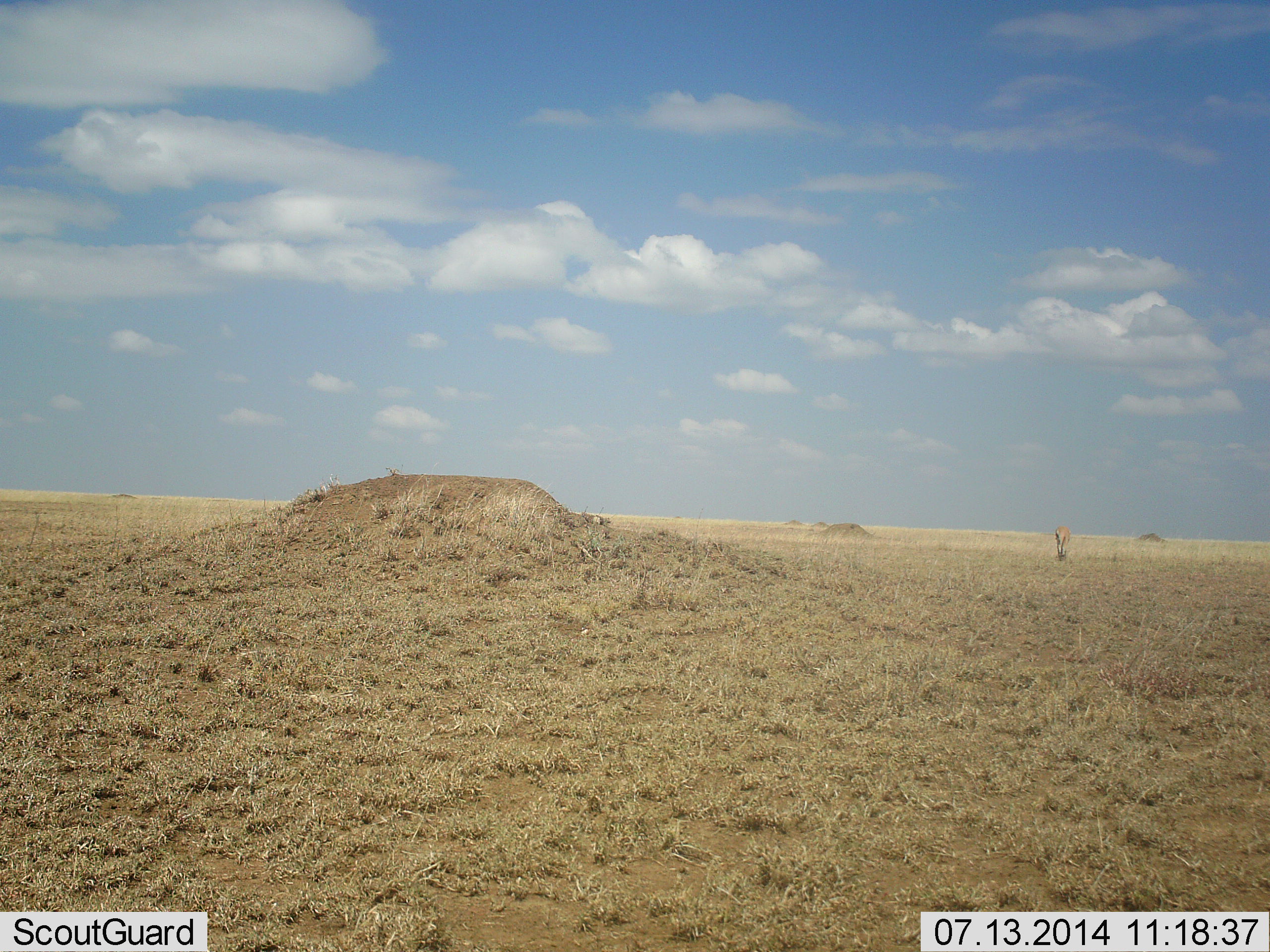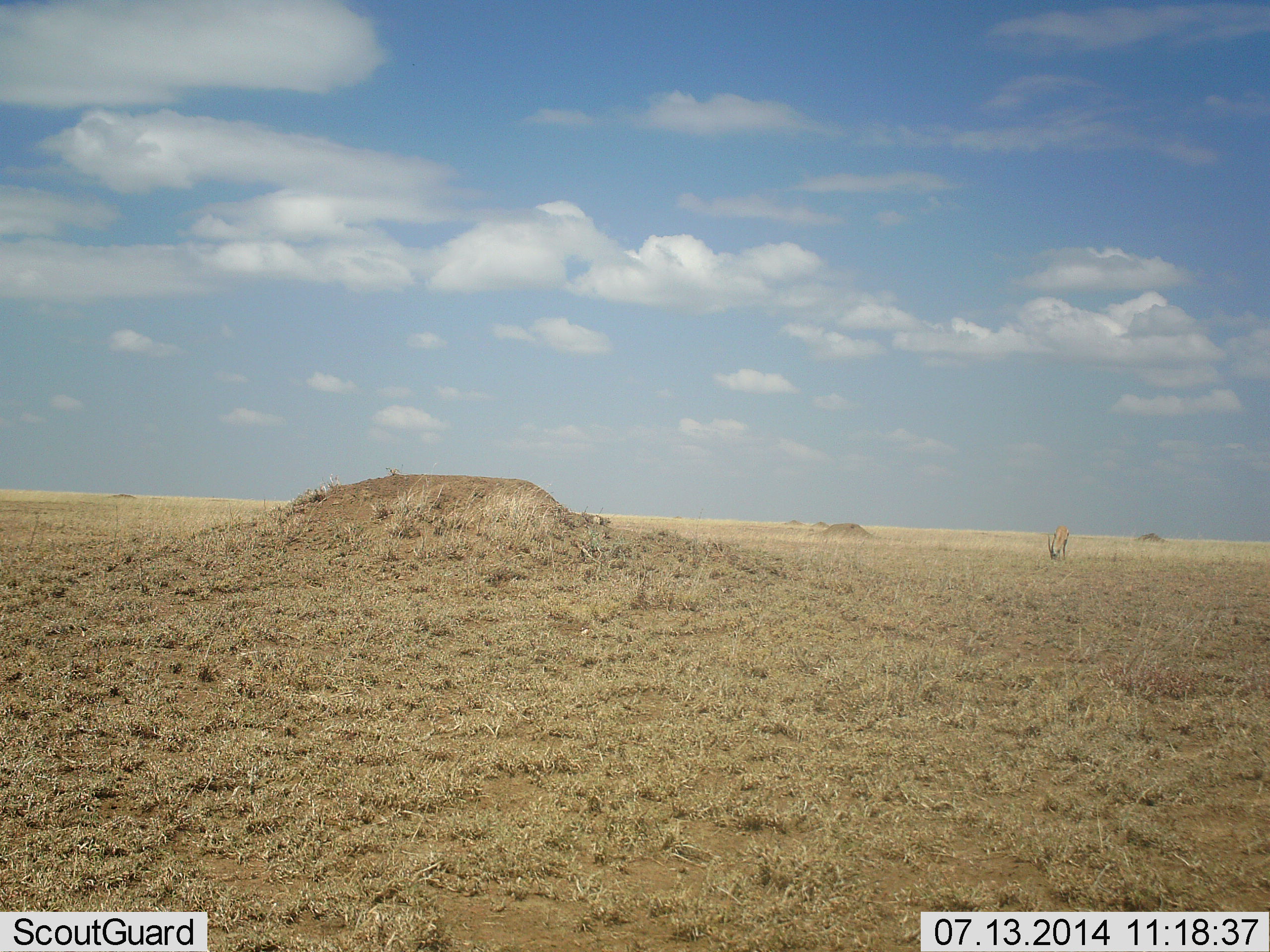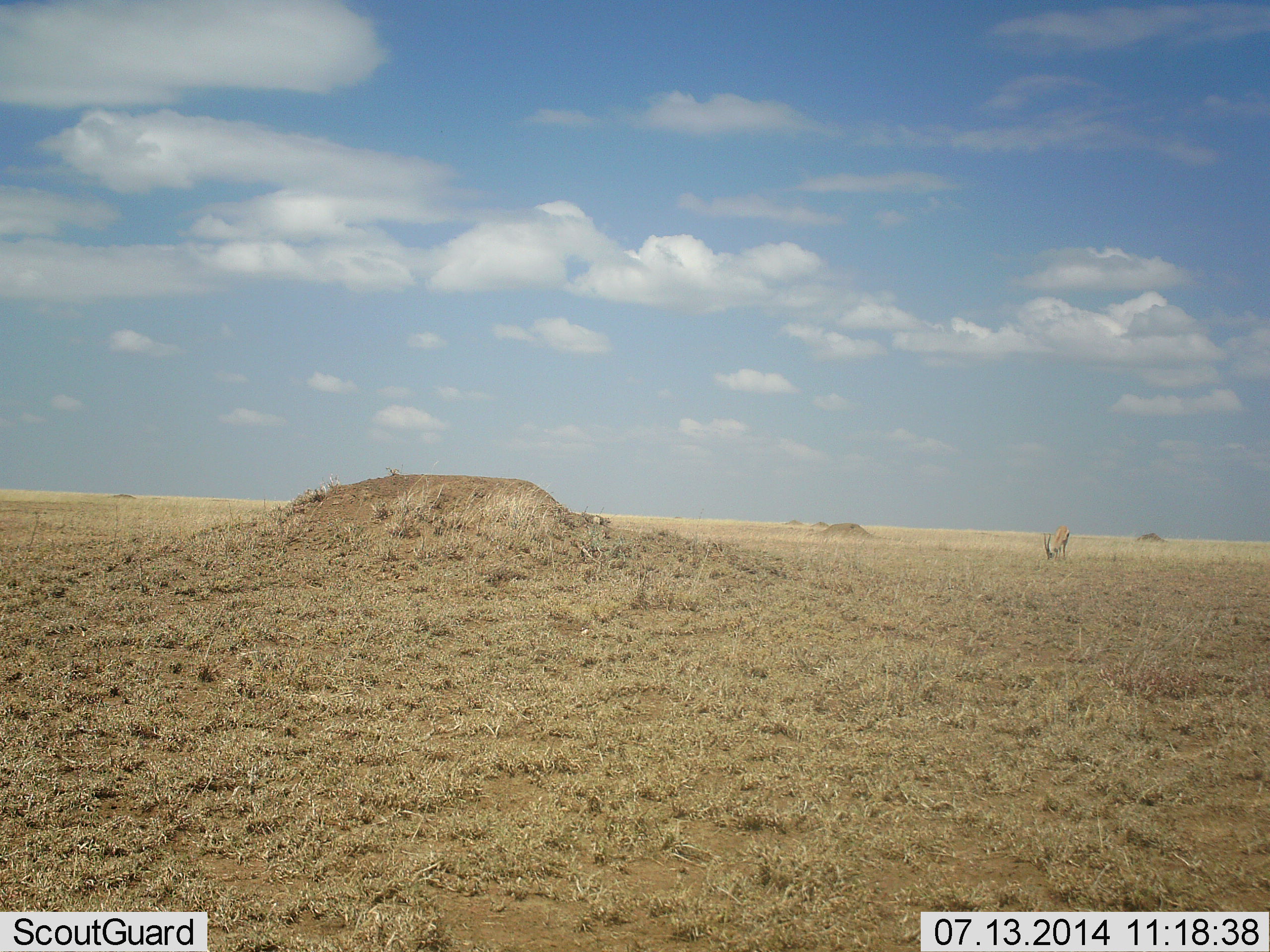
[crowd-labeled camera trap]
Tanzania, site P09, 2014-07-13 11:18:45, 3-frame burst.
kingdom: Animalia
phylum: Chordata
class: Mammalia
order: Artiodactyla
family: Bovidae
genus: Eudorcas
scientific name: Eudorcas thomsonii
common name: thomson's gazelle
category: gazellethomsons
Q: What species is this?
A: Gazellethomsons (thomson's gazelle) (Eudorcas thomsonii).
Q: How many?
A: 1.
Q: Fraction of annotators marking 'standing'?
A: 0%.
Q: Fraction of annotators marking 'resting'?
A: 10%.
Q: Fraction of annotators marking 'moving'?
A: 0%.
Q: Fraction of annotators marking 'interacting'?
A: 0%.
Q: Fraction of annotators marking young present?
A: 0%.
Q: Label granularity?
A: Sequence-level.